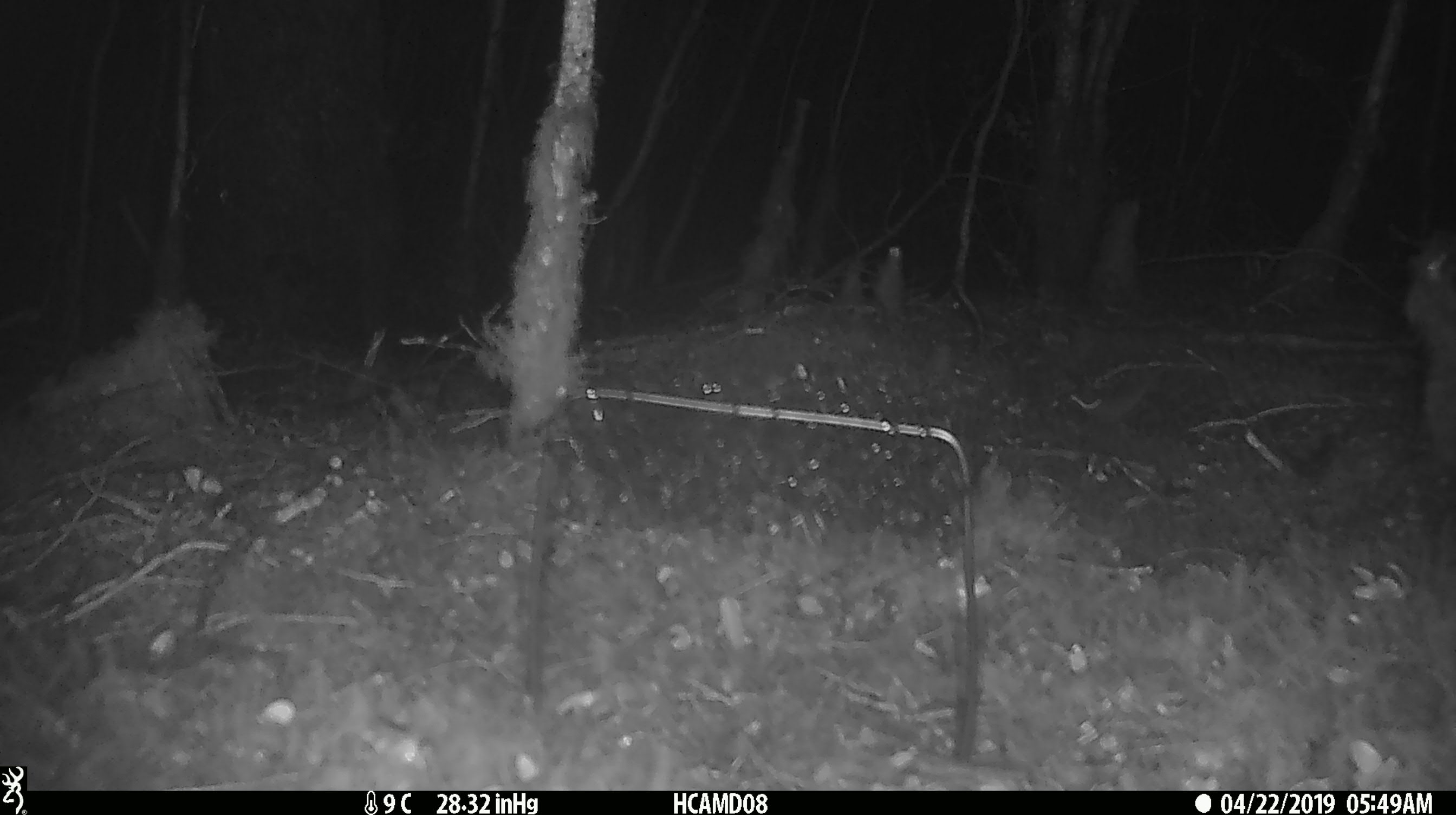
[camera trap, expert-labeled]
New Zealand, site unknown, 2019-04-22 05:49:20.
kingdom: Animalia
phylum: Chordata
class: Mammalia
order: Rodentia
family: Muridae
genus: Mus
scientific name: Mus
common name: mouse